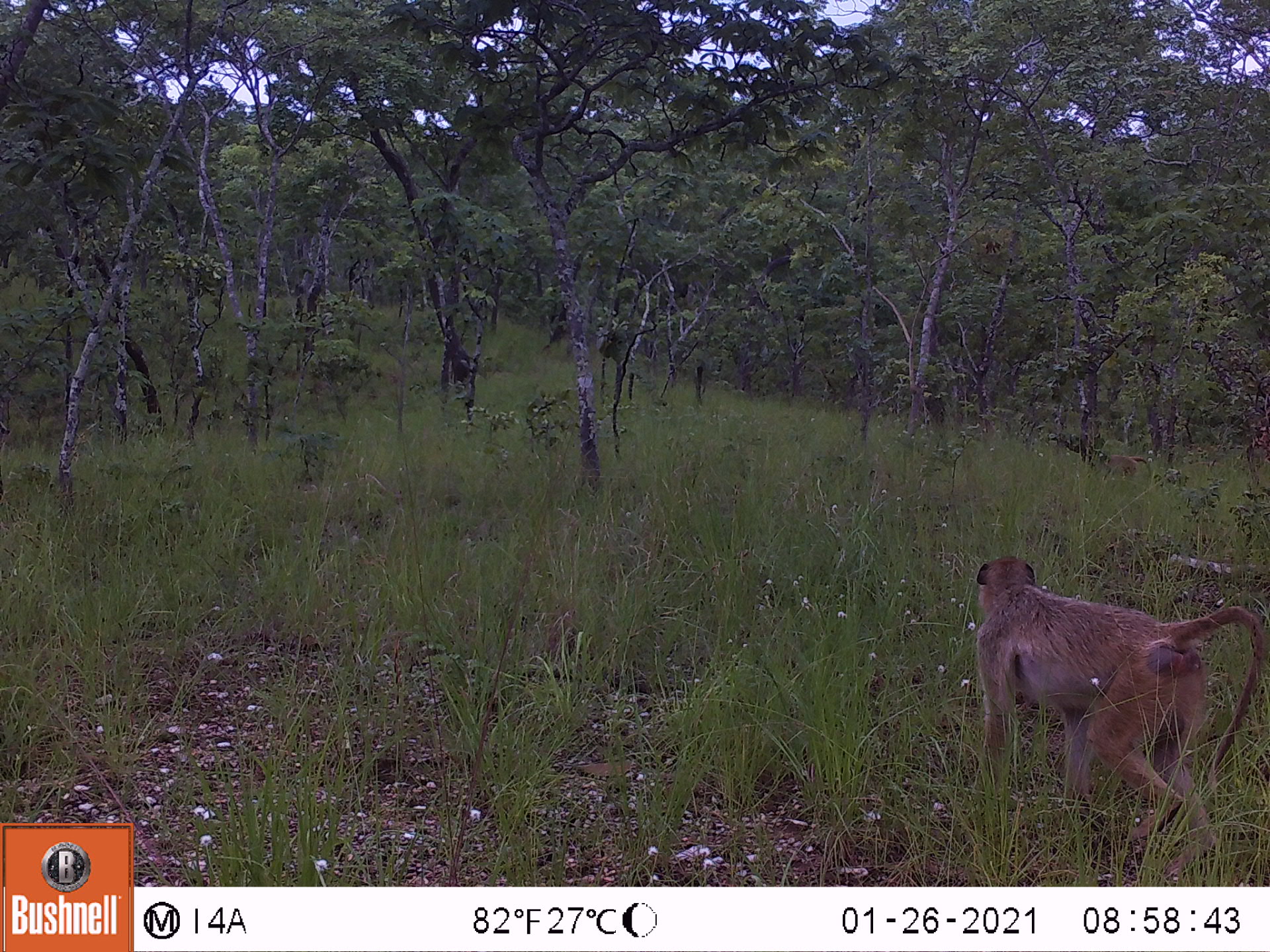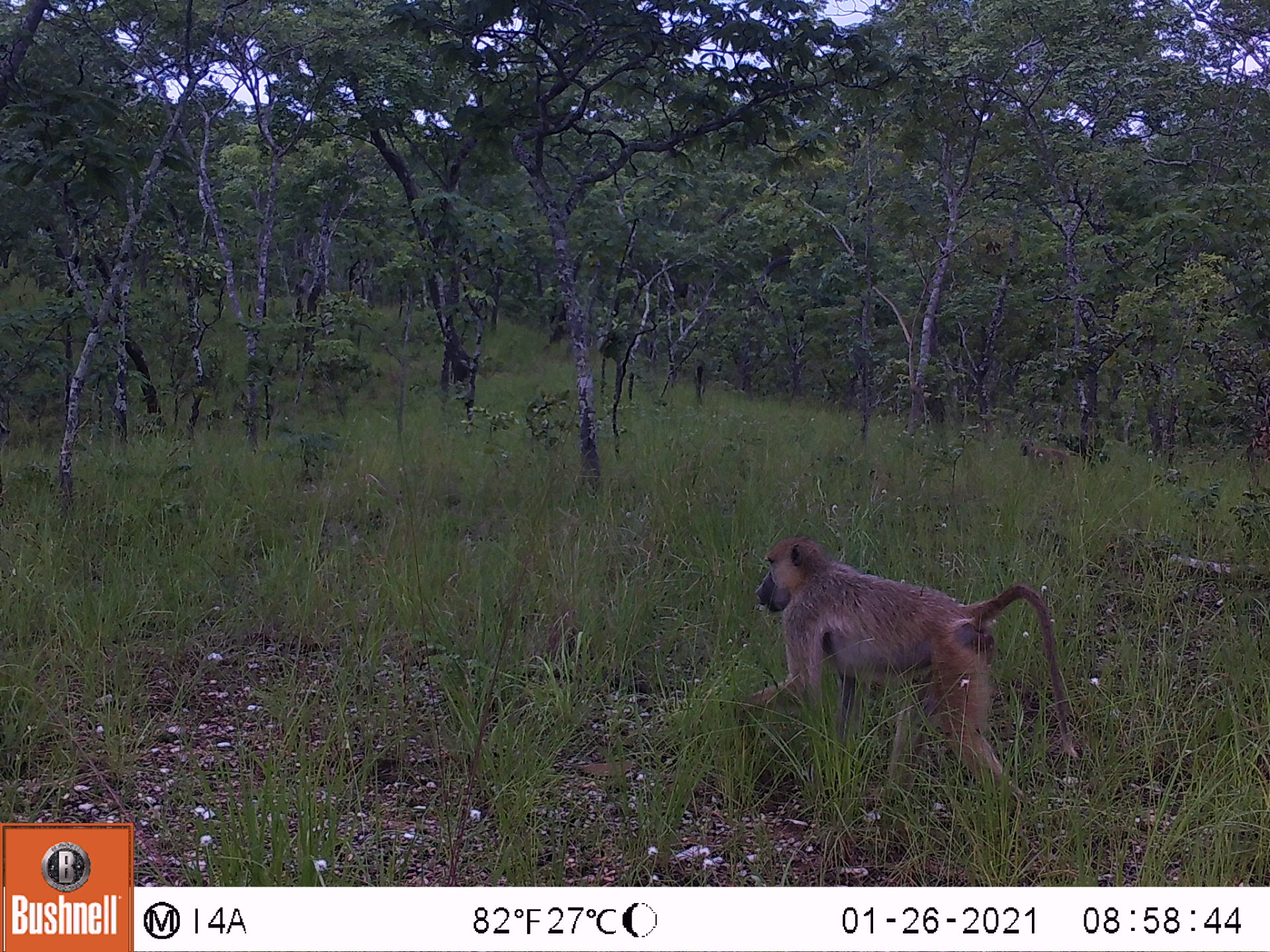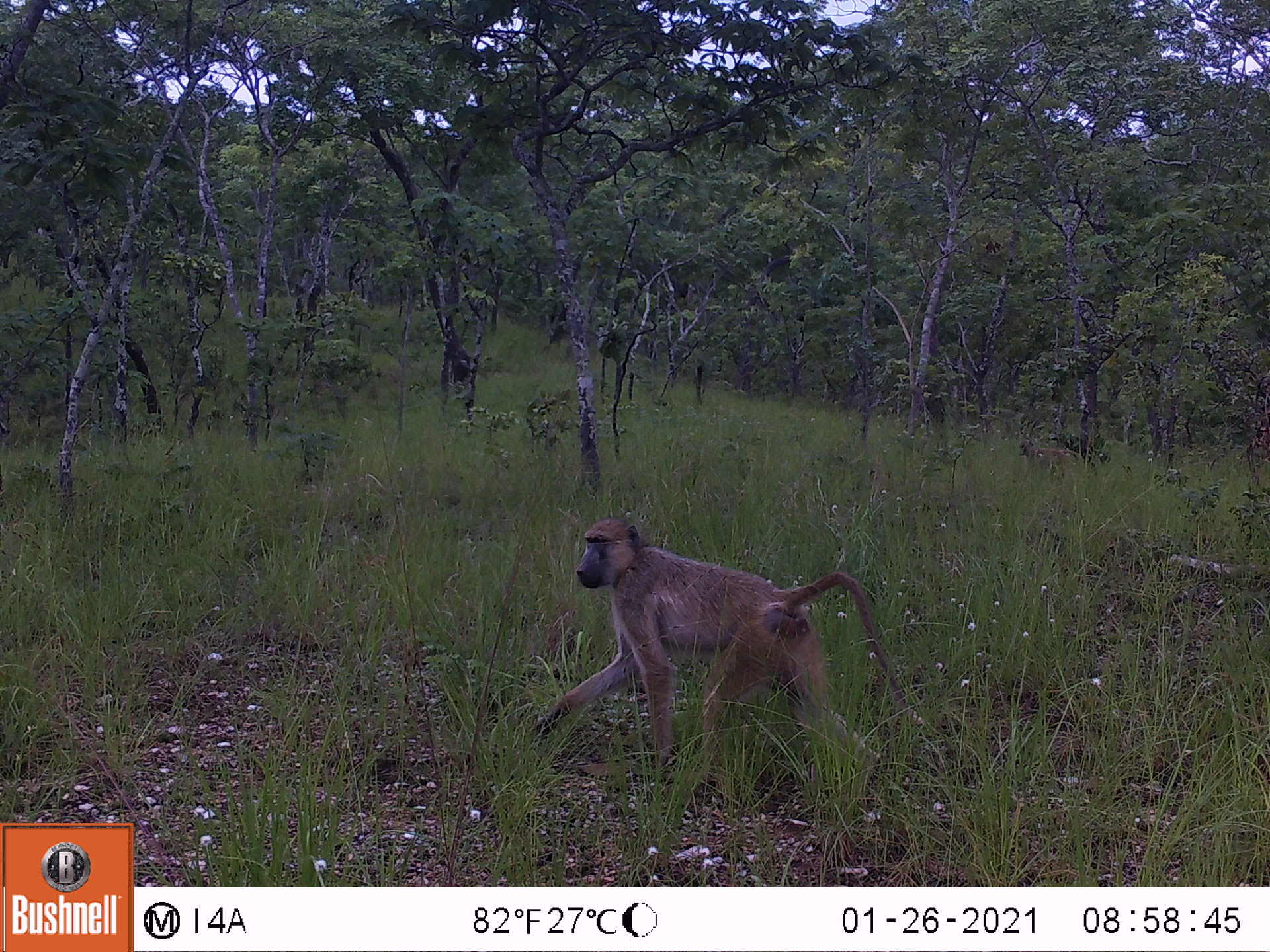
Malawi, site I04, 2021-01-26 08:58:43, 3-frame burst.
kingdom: Animalia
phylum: Chordata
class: Mammalia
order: Primates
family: Cercopithecidae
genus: Papio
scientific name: Papio cynocephalus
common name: yellow baboon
Yellow baboon (Papio cynocephalus), count 2.